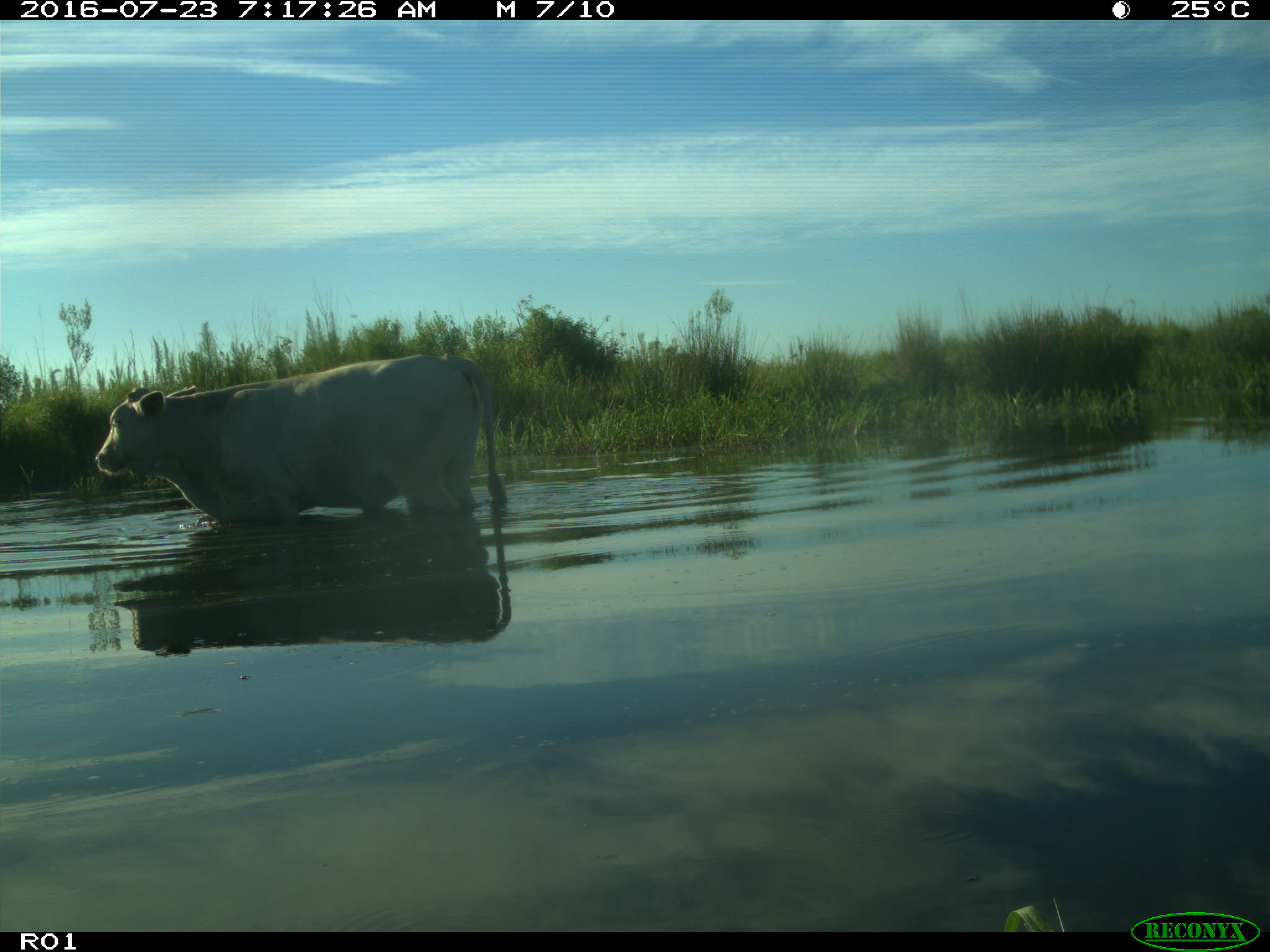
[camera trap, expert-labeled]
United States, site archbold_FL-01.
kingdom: Animalia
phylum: Chordata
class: Mammalia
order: Artiodactyla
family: Bovidae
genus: Bos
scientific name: Bos taurus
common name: domestic cow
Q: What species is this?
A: Bos taurus (domestic cow).